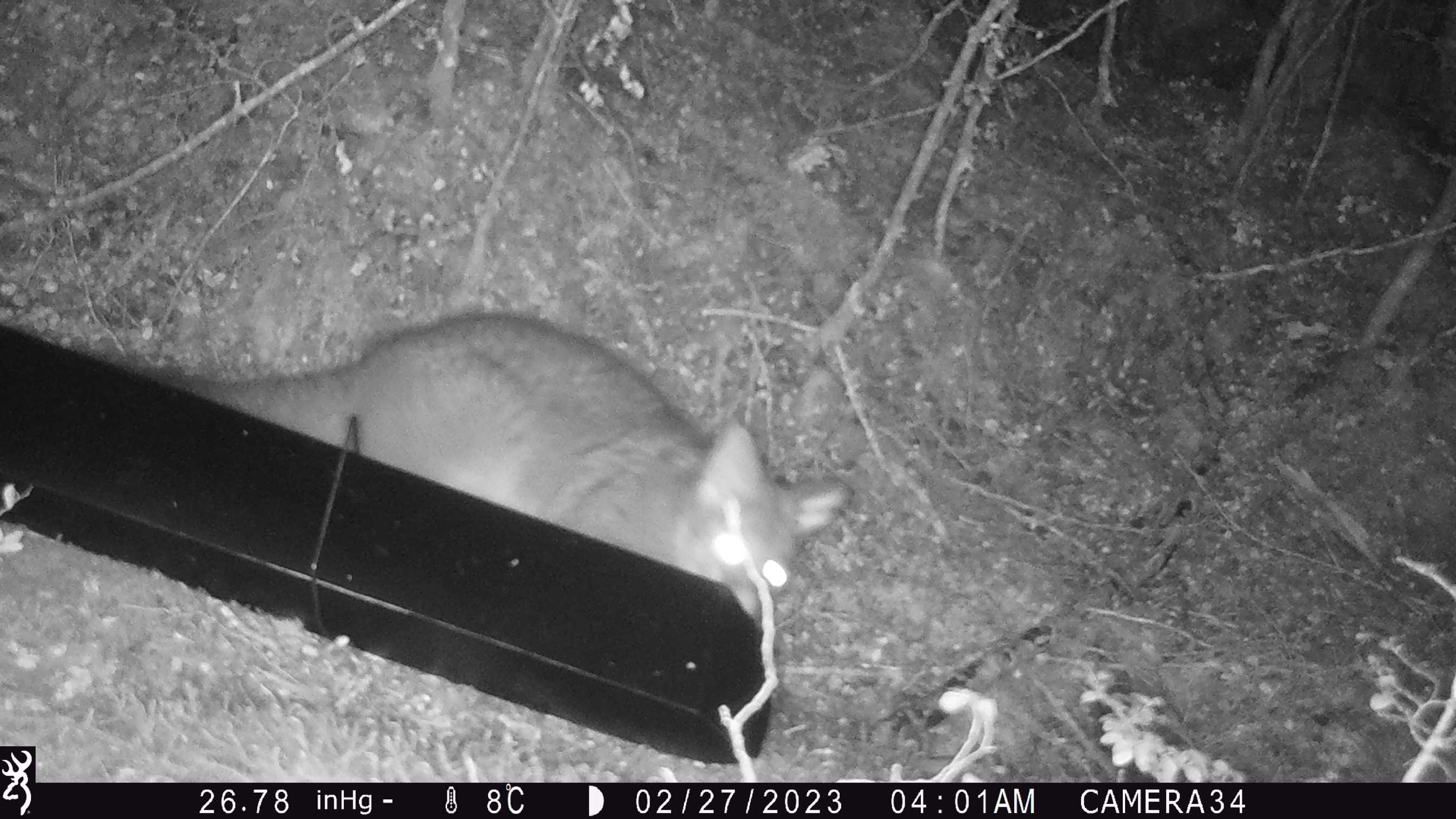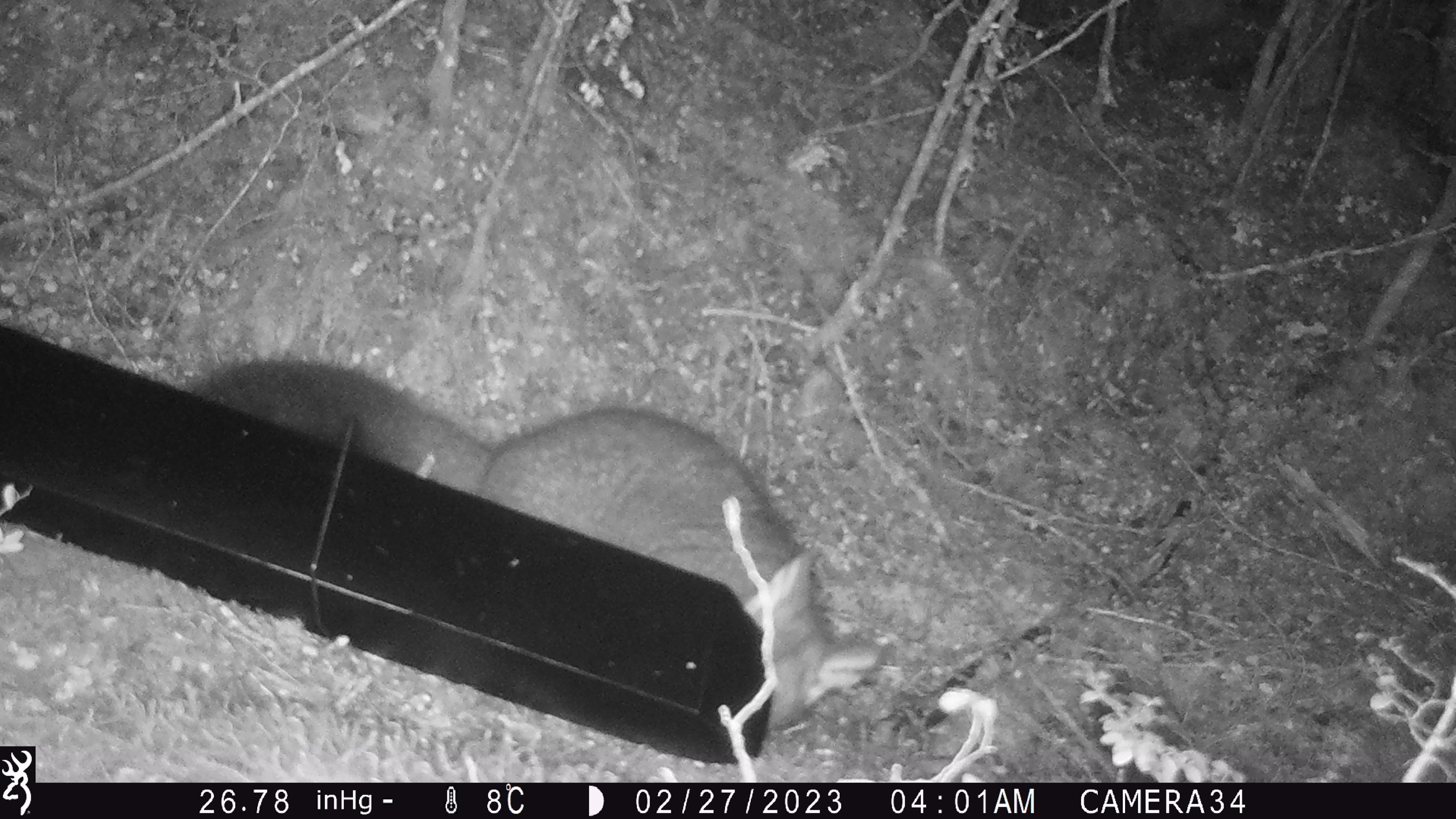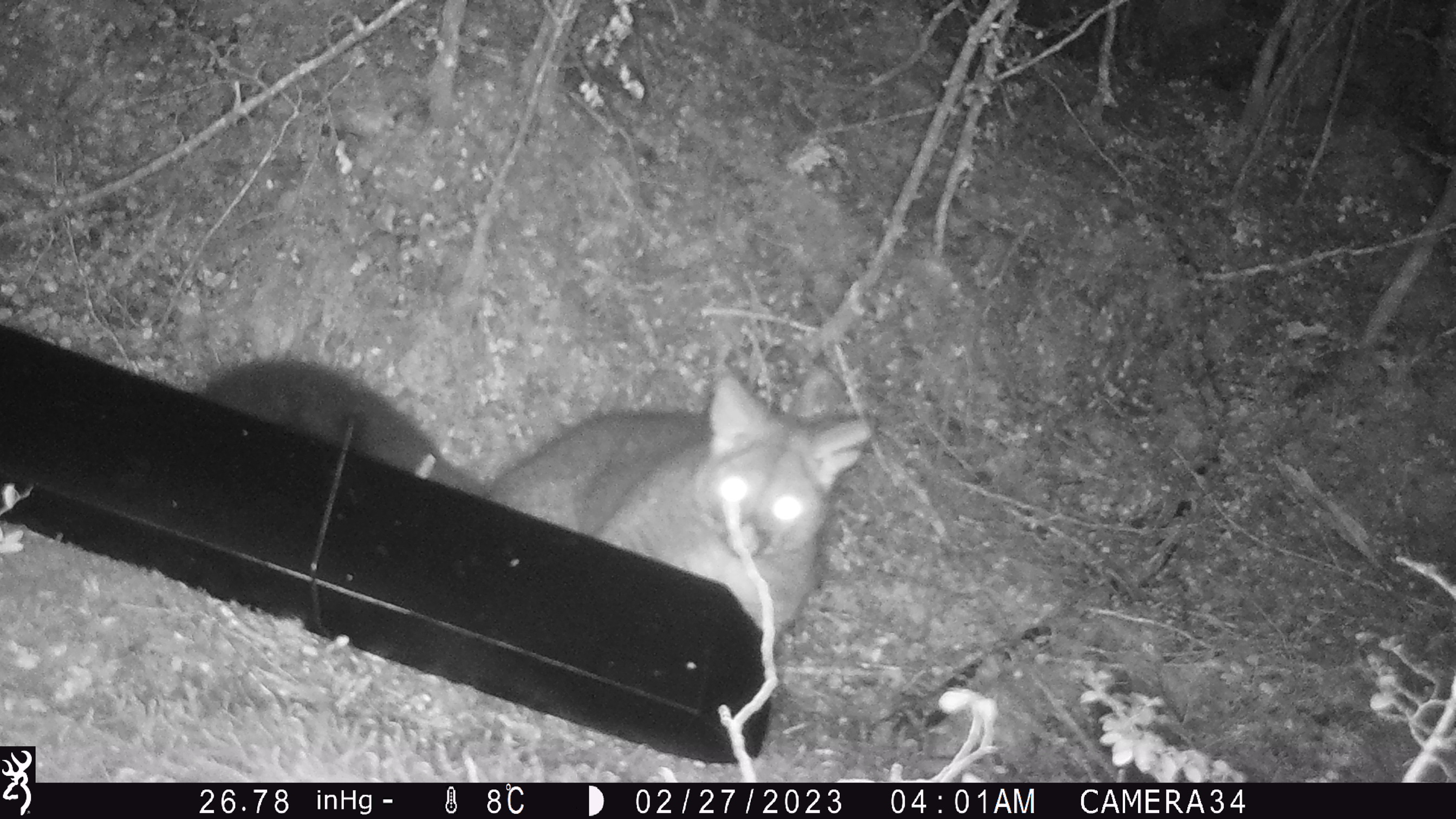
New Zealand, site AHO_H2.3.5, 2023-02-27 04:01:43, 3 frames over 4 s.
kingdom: Animalia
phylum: Chordata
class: Mammalia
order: Carnivora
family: Mustelidae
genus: Mustela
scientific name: Mustela erminea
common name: stoat